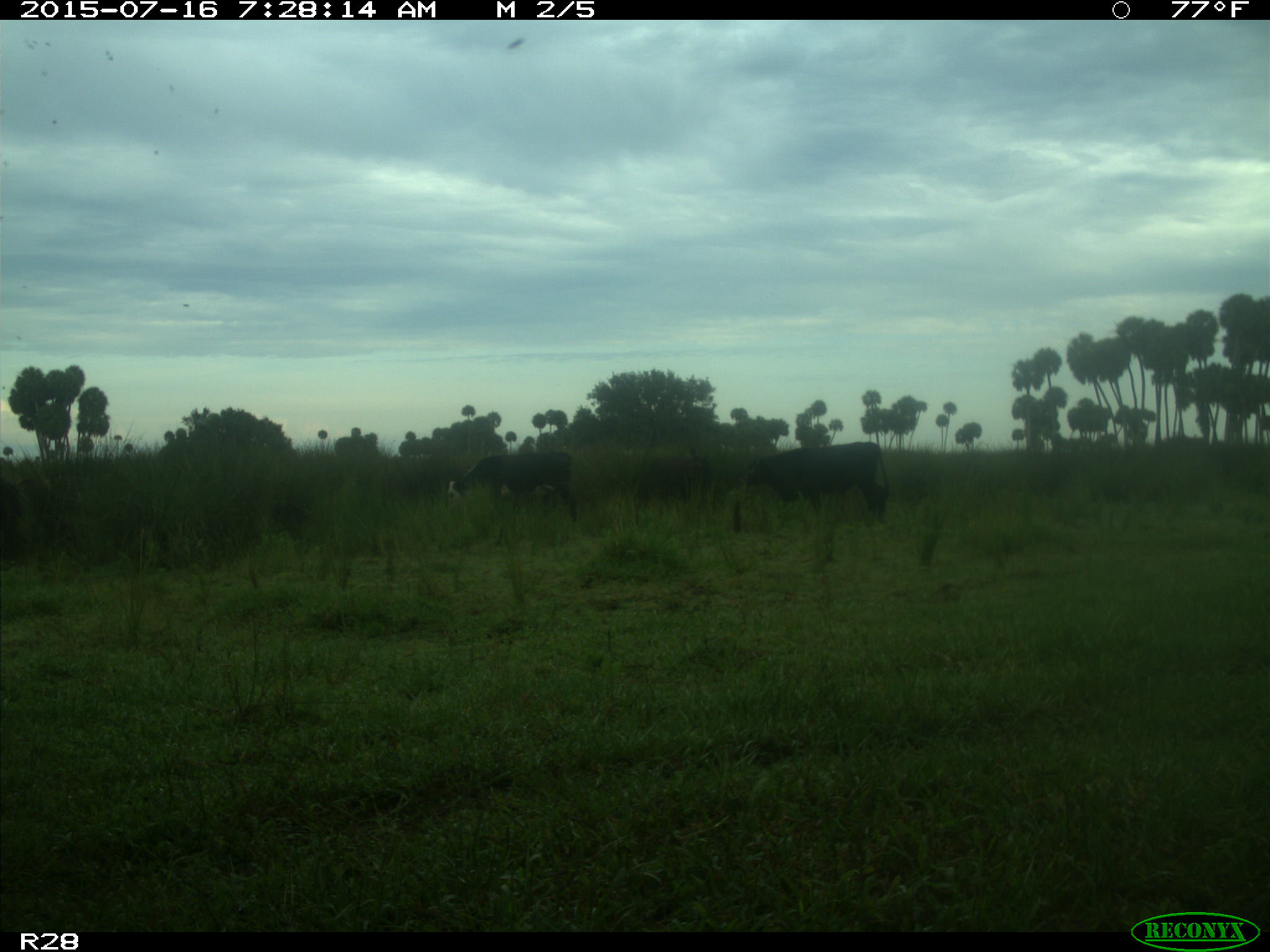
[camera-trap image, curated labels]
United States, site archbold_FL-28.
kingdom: Animalia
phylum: Chordata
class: Mammalia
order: Artiodactyla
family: Bovidae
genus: Bos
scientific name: Bos taurus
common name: domestic cow